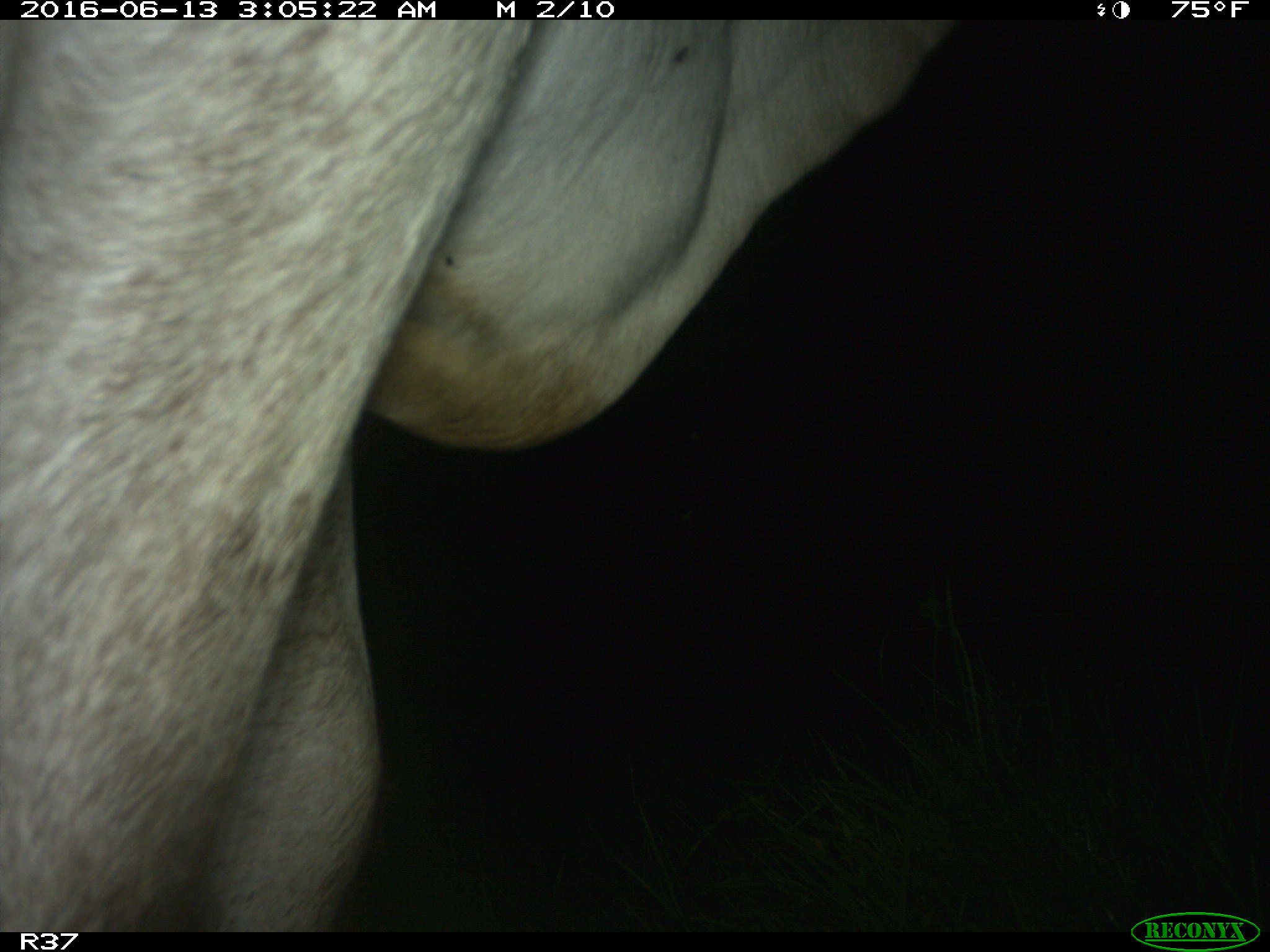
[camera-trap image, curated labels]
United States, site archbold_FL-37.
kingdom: Animalia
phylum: Chordata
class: Mammalia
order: Artiodactyla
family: Bovidae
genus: Bos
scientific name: Bos taurus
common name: domestic cow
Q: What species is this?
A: Bos taurus (domestic cow).